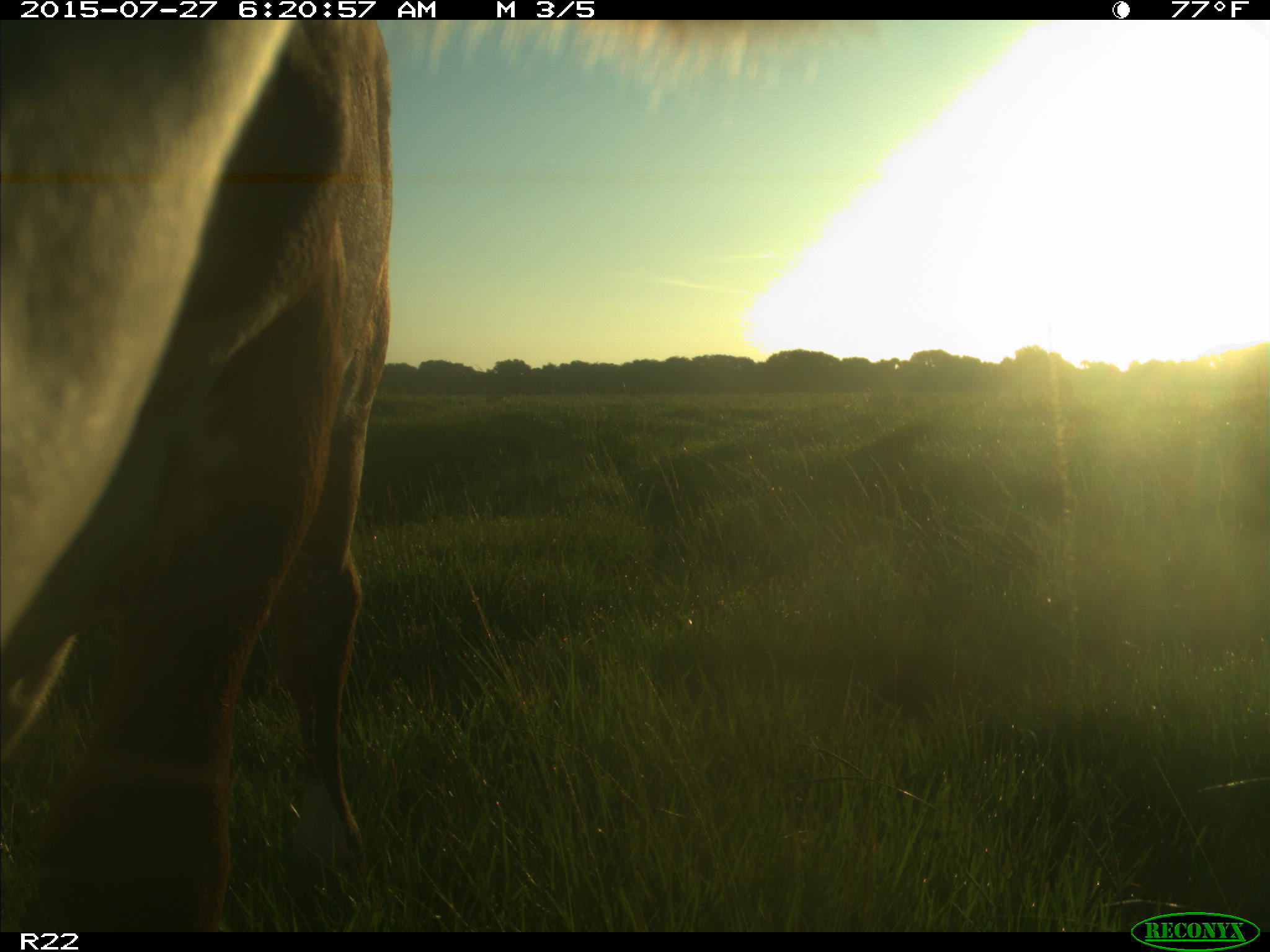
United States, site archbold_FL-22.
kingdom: Animalia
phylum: Chordata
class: Mammalia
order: Artiodactyla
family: Bovidae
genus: Bos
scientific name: Bos taurus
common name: domestic cow